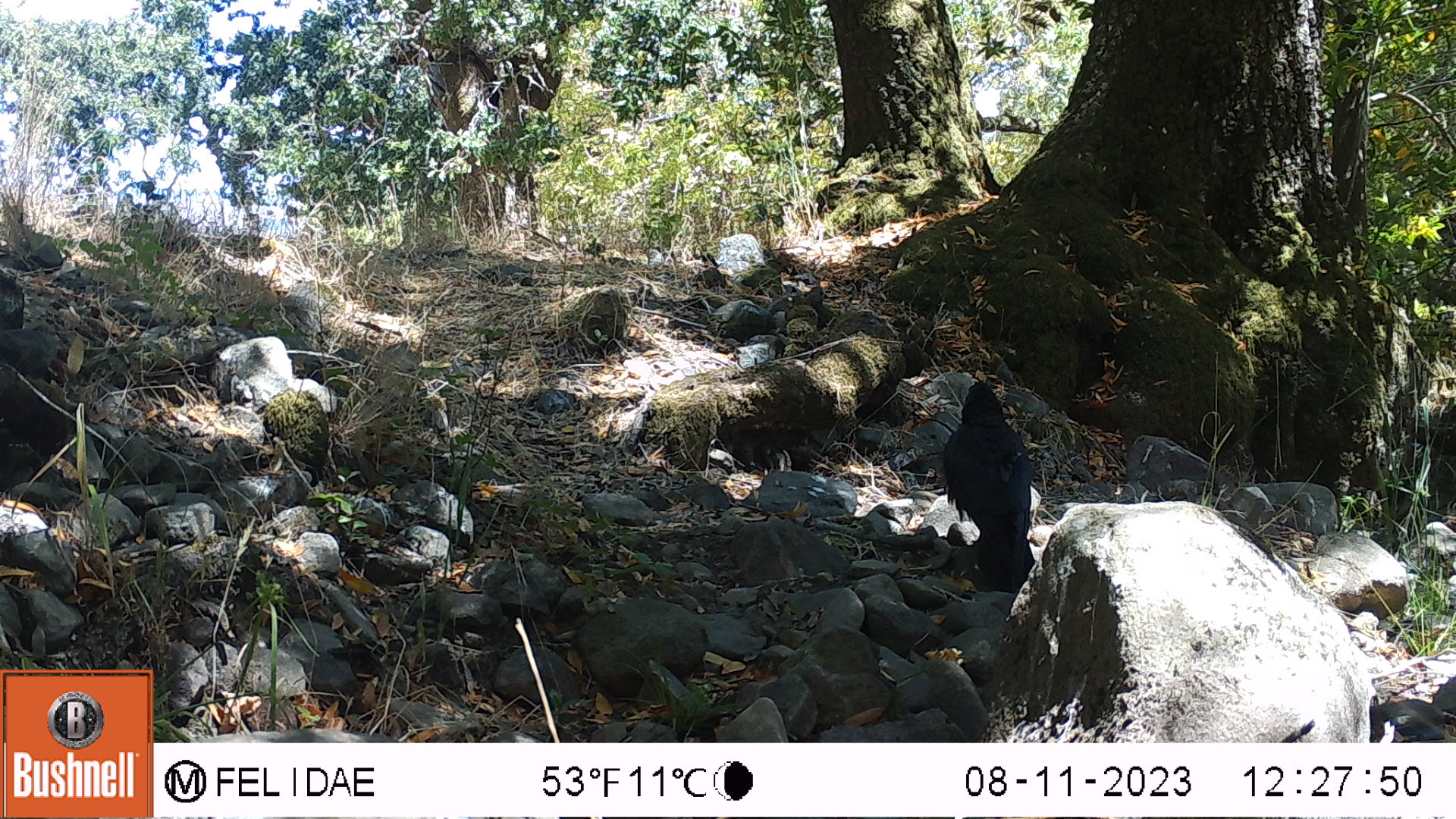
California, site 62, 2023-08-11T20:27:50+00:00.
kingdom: Animalia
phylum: Chordata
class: Aves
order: Passeriformes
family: Corvidae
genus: Corvus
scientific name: Corvus brachyrhynchos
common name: american crow